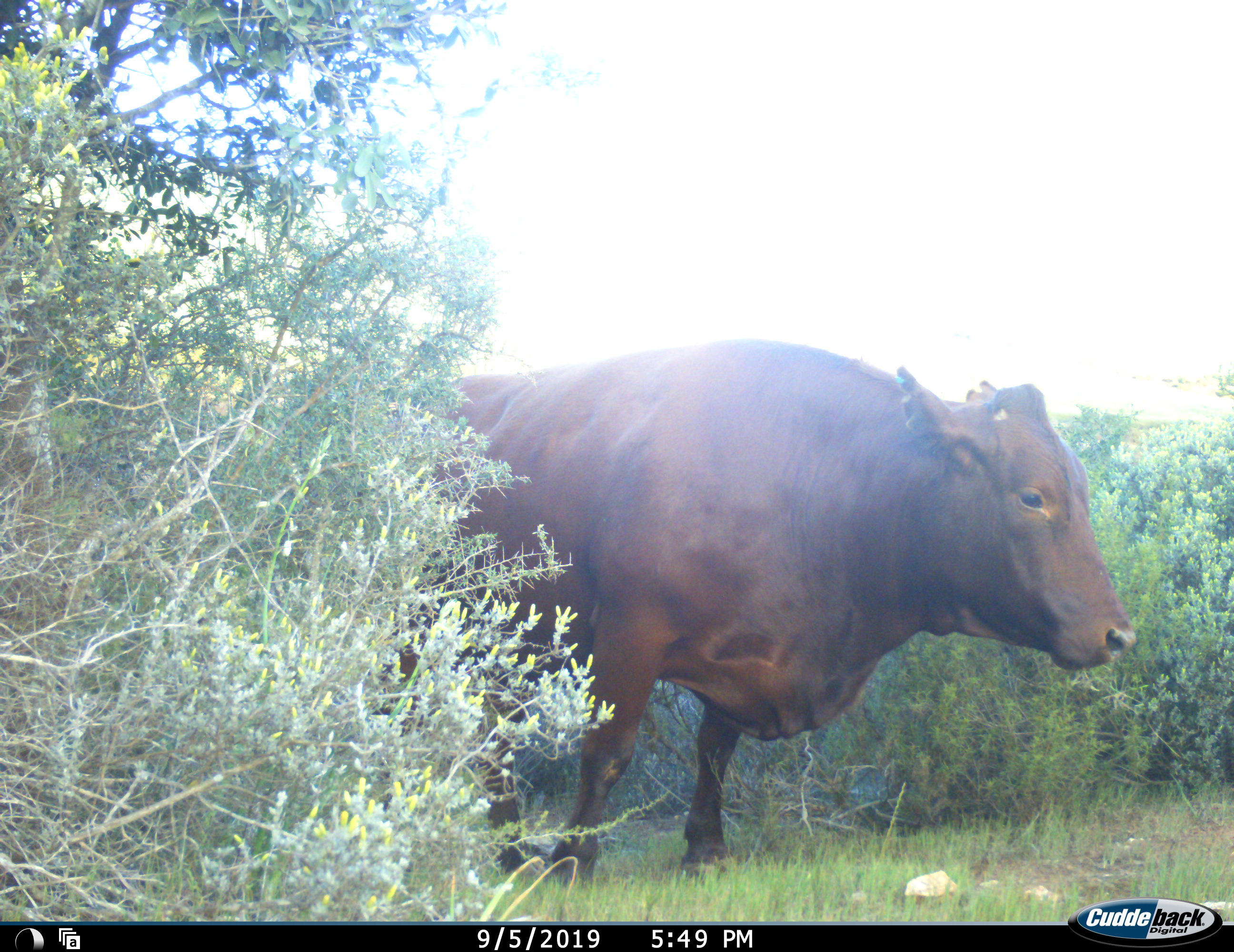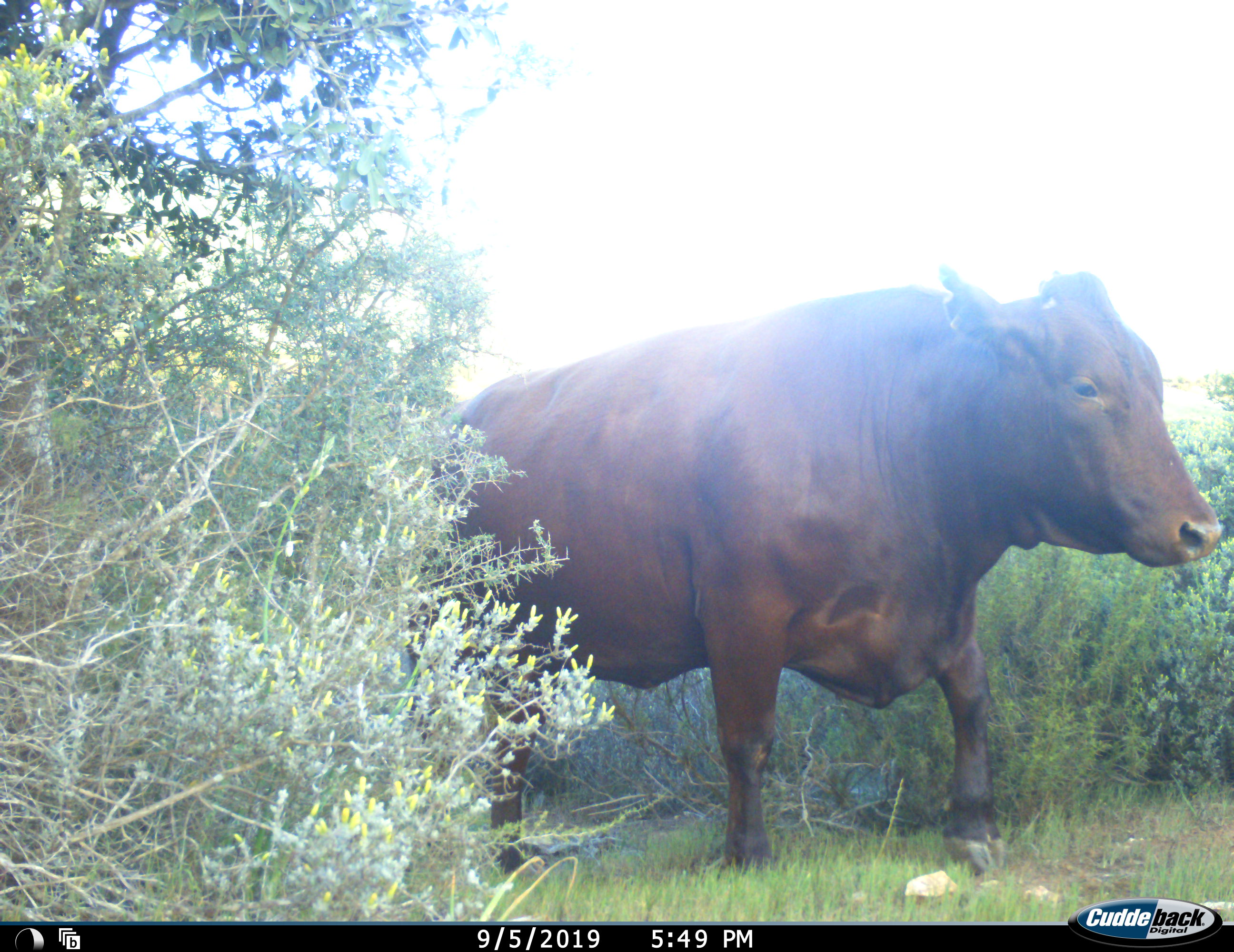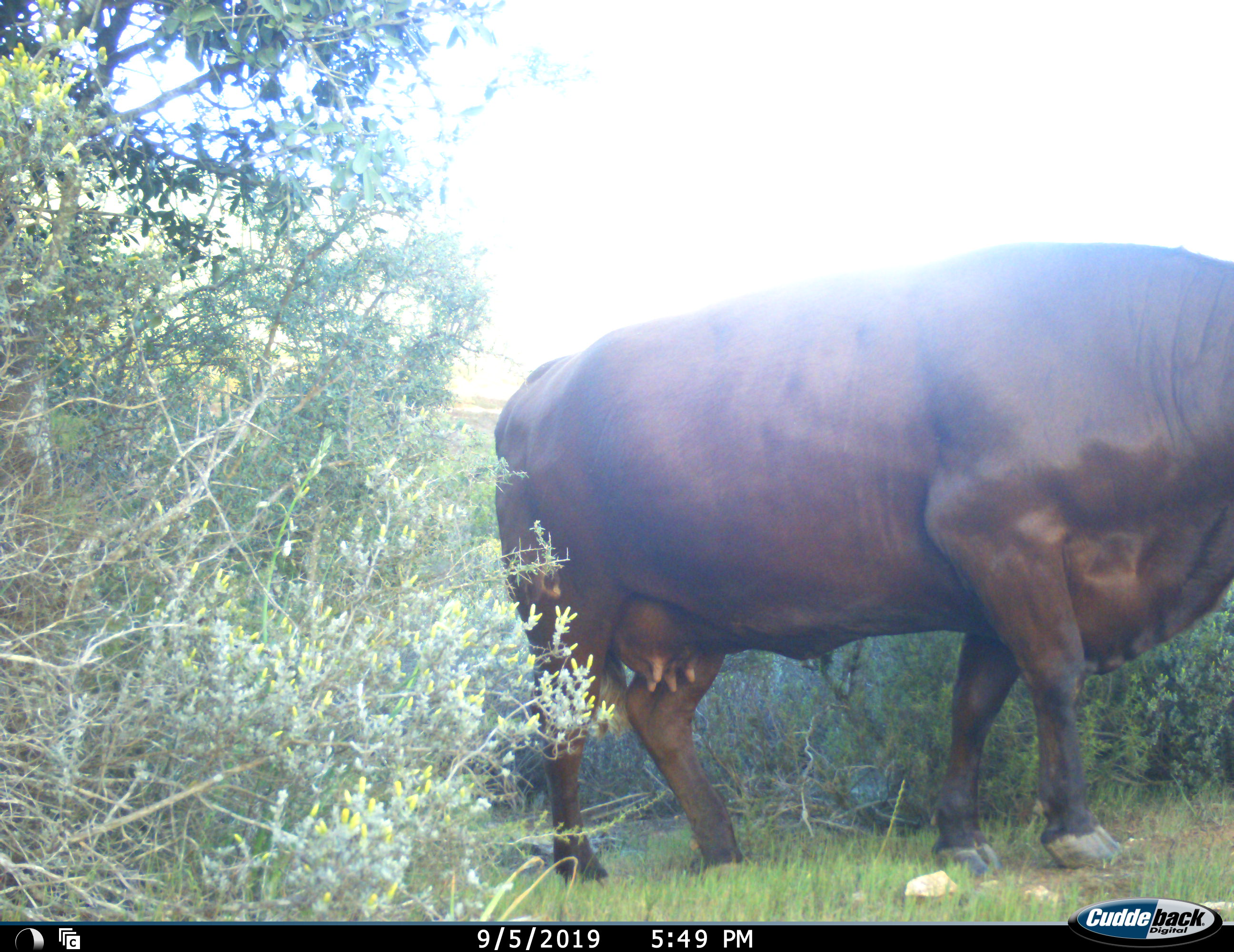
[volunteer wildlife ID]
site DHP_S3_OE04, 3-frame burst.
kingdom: Animalia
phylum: Chordata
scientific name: Vertebrata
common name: domestic animal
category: domesticanimal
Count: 1.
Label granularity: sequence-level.